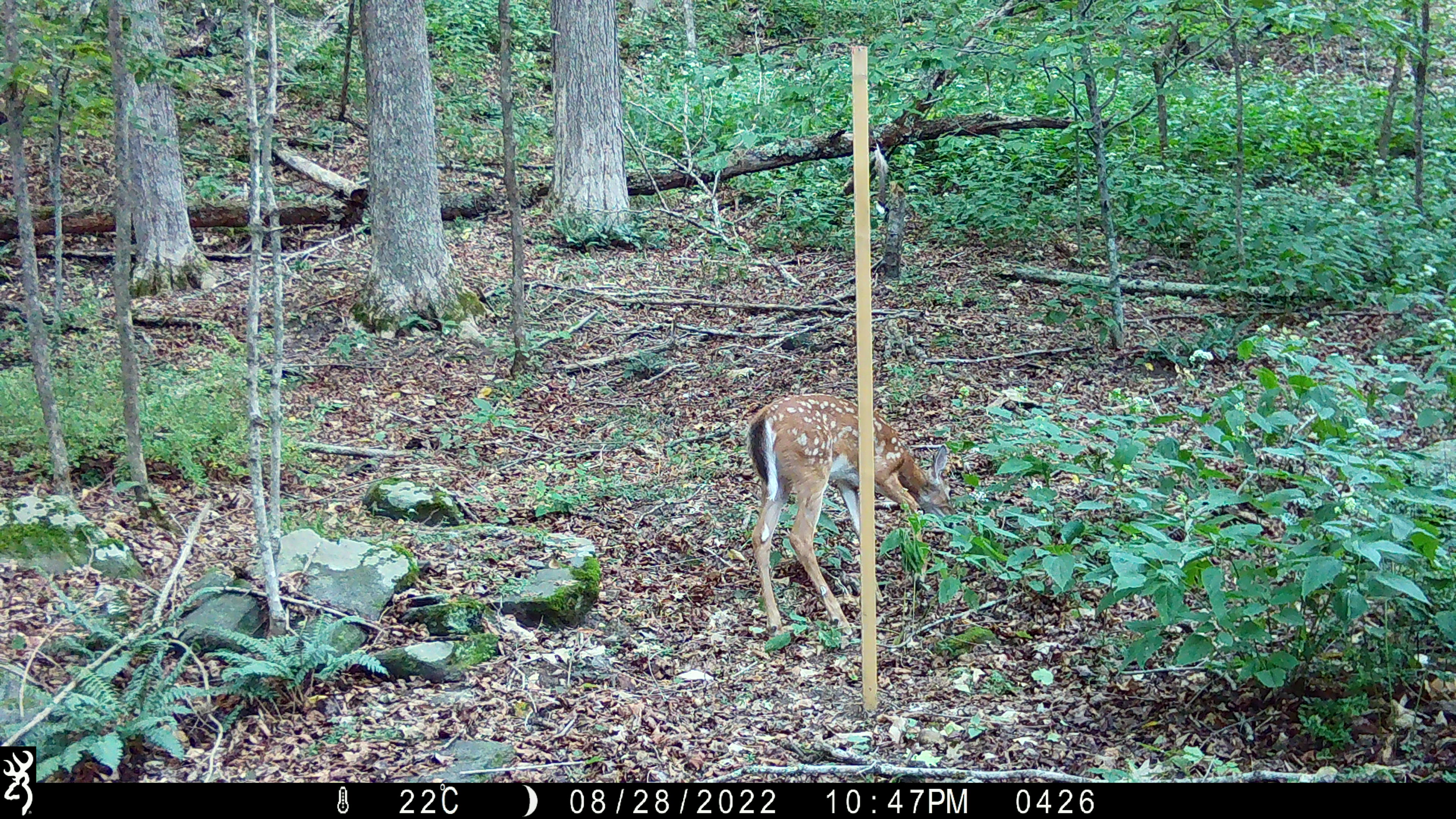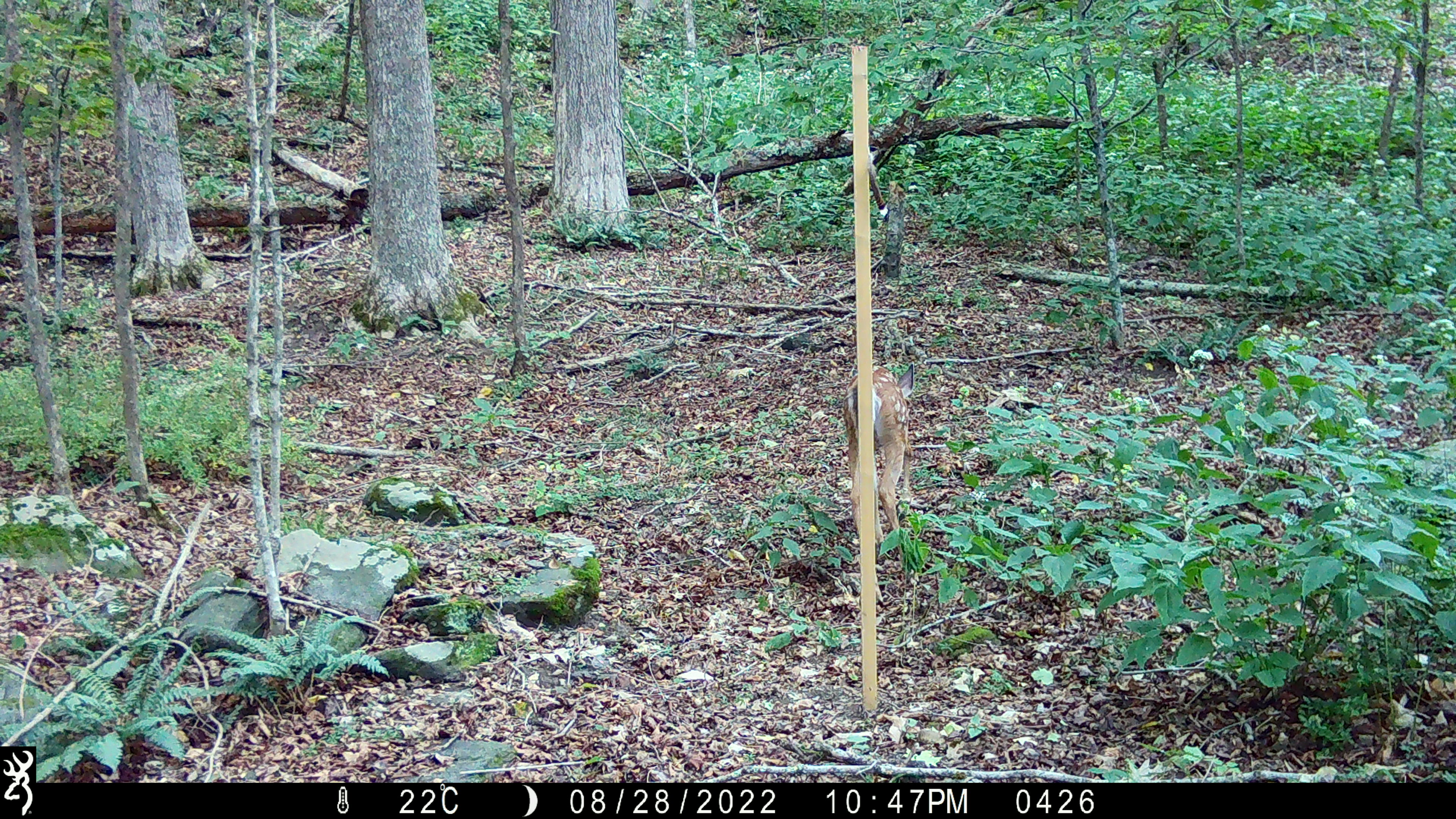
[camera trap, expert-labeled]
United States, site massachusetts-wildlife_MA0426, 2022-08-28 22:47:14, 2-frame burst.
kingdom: Animalia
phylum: Chordata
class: Mammalia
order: Artiodactyla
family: Cervidae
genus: Odocoileus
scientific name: Odocoileus virginianus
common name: white-tailed deer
White-tailed deer (Odocoileus virginianus).